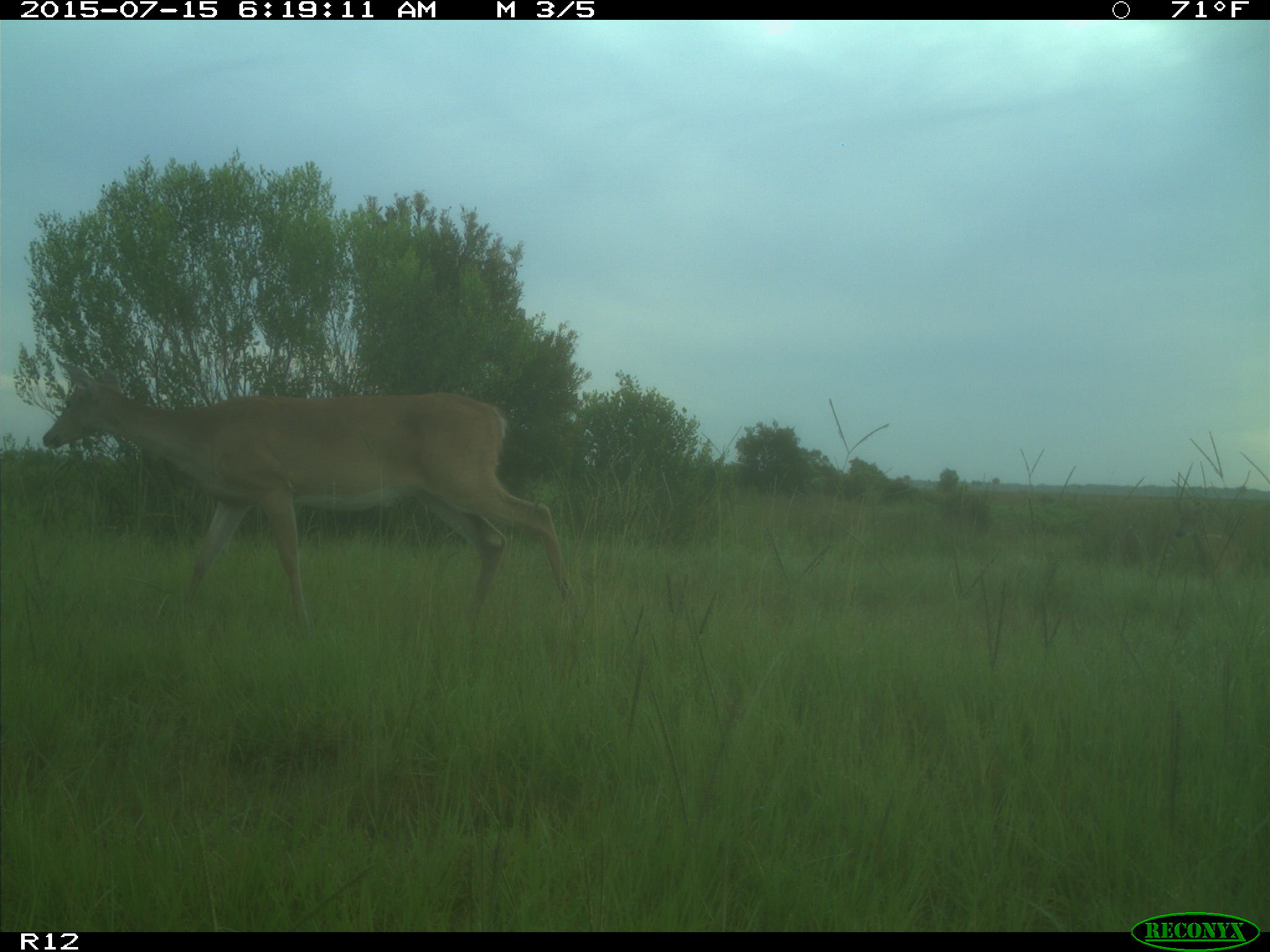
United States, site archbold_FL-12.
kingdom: Animalia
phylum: Chordata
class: Mammalia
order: Artiodactyla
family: Cervidae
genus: Odocoileus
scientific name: Odocoileus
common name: deer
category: unidentified deer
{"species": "unidentified deer (deer) (Odocoileus)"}